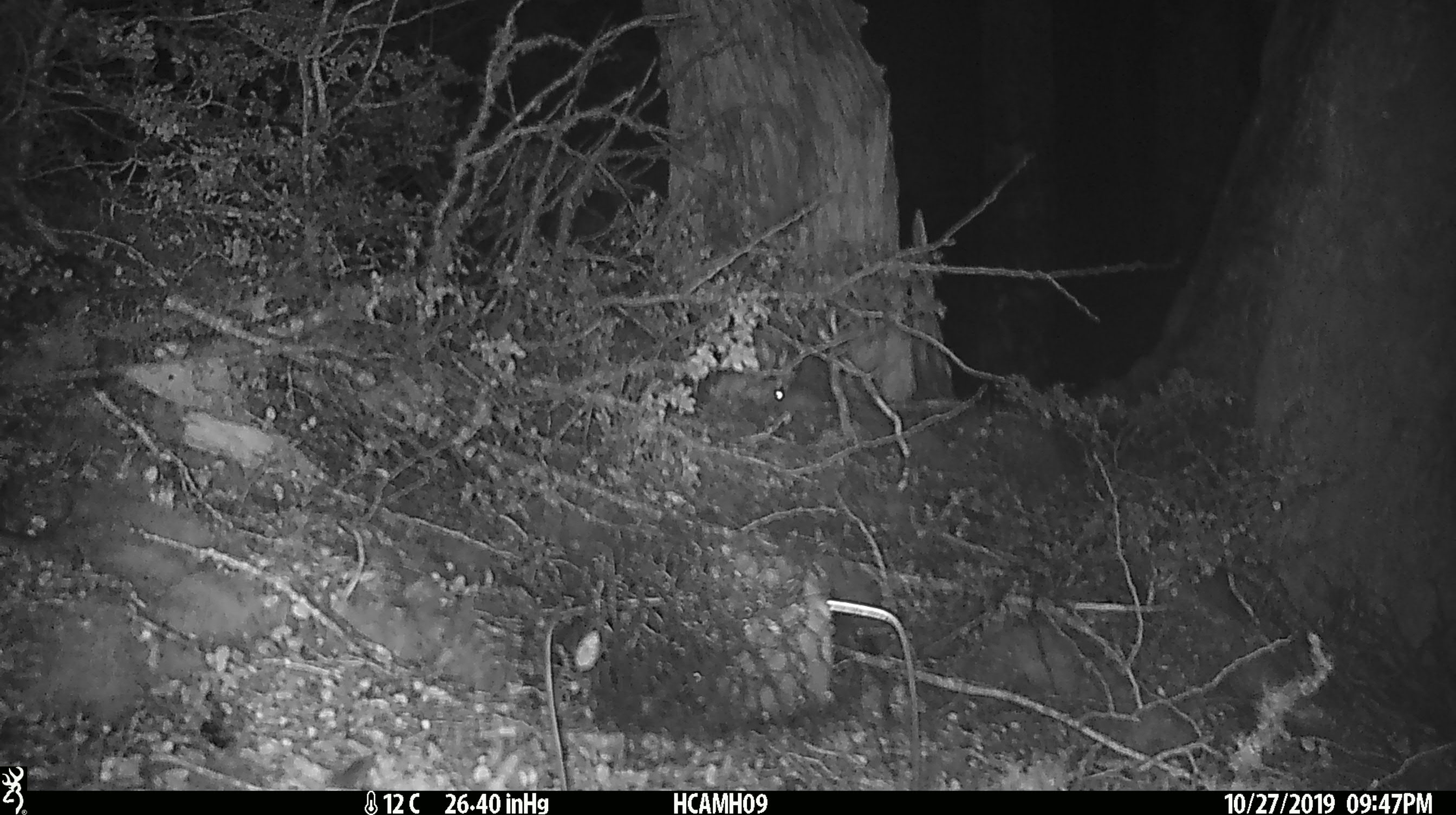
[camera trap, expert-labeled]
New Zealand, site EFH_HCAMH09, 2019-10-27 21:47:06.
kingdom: Animalia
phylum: Chordata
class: Mammalia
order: Rodentia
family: Muridae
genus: Mus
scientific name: Mus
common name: mouse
Mouse (Mus).